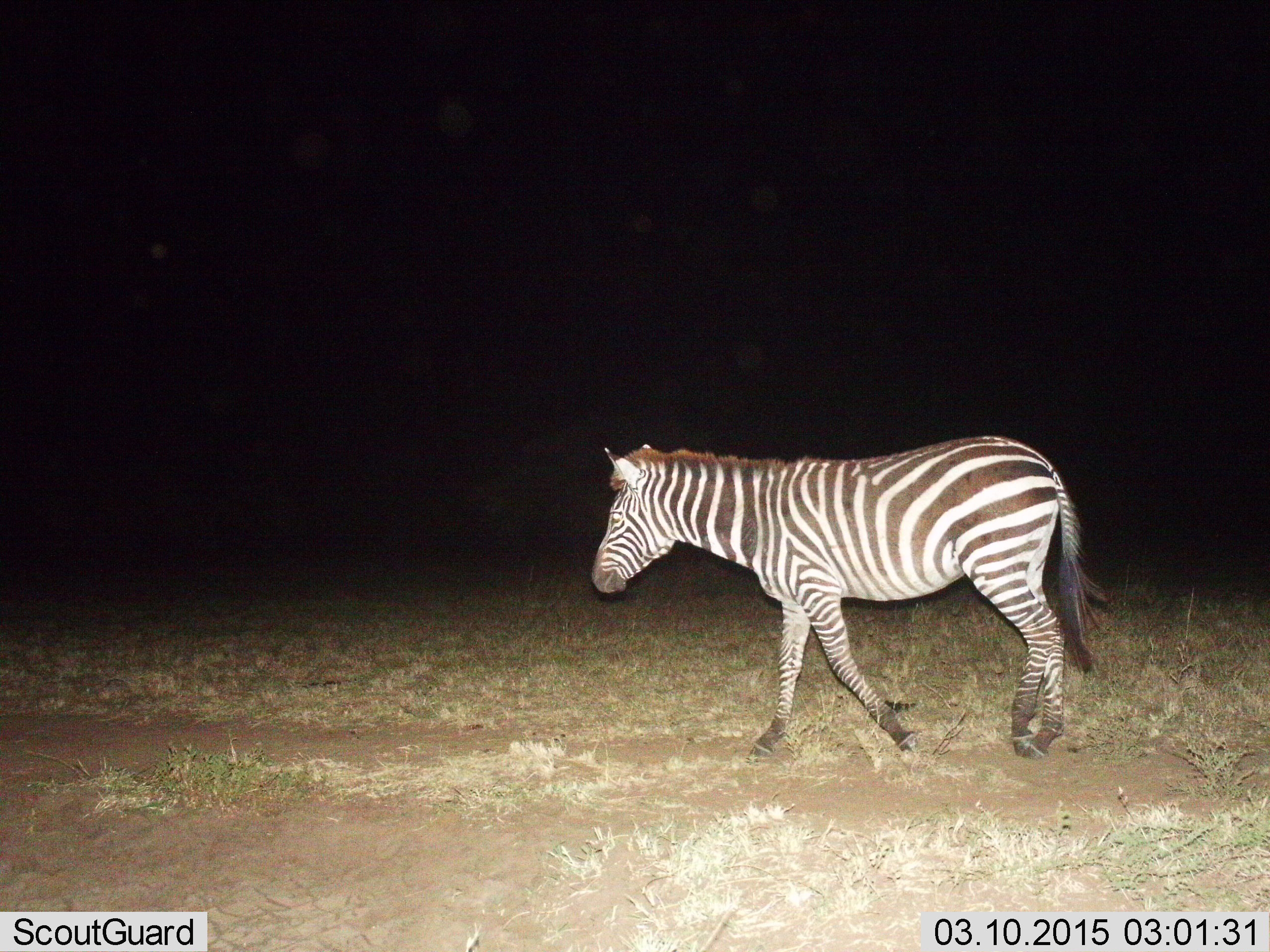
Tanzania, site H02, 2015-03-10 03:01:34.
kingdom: Animalia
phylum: Chordata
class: Mammalia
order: Perissodactyla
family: Equidae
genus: Equus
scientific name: Equus quagga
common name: plains zebra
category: zebra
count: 1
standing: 20%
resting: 0%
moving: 100%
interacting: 0%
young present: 0%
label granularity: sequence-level